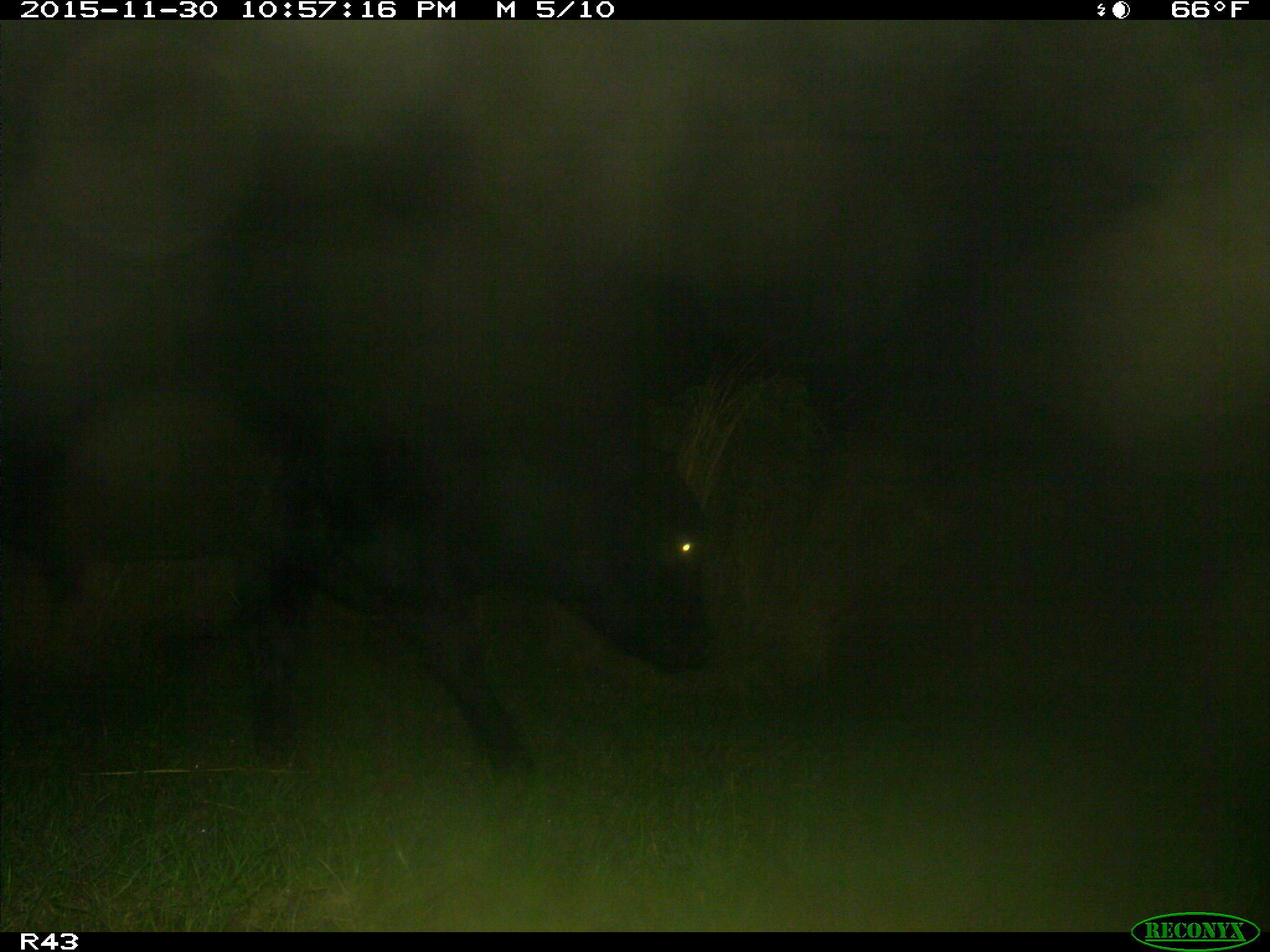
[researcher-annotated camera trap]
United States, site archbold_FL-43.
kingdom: Animalia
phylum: Chordata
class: Mammalia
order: Artiodactyla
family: Bovidae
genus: Bos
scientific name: Bos taurus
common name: domestic cow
Bos taurus (domestic cow).